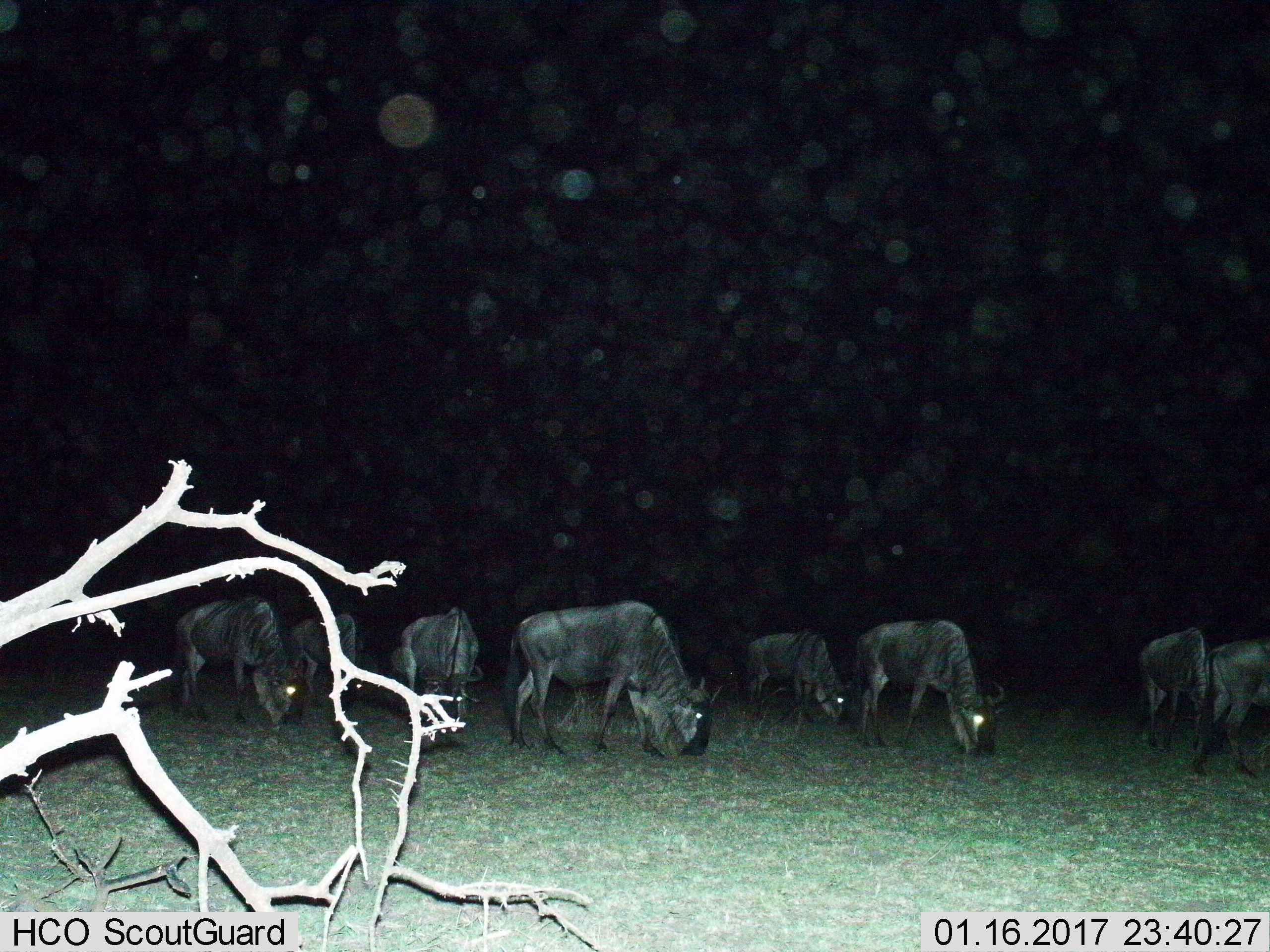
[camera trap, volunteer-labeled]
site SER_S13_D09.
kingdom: Animalia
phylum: Chordata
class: Mammalia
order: Artiodactyla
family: Bovidae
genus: Connochaetes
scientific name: Connochaetes taurinus taurinus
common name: blue wildebeest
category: wildebeestblue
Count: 8.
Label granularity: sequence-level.